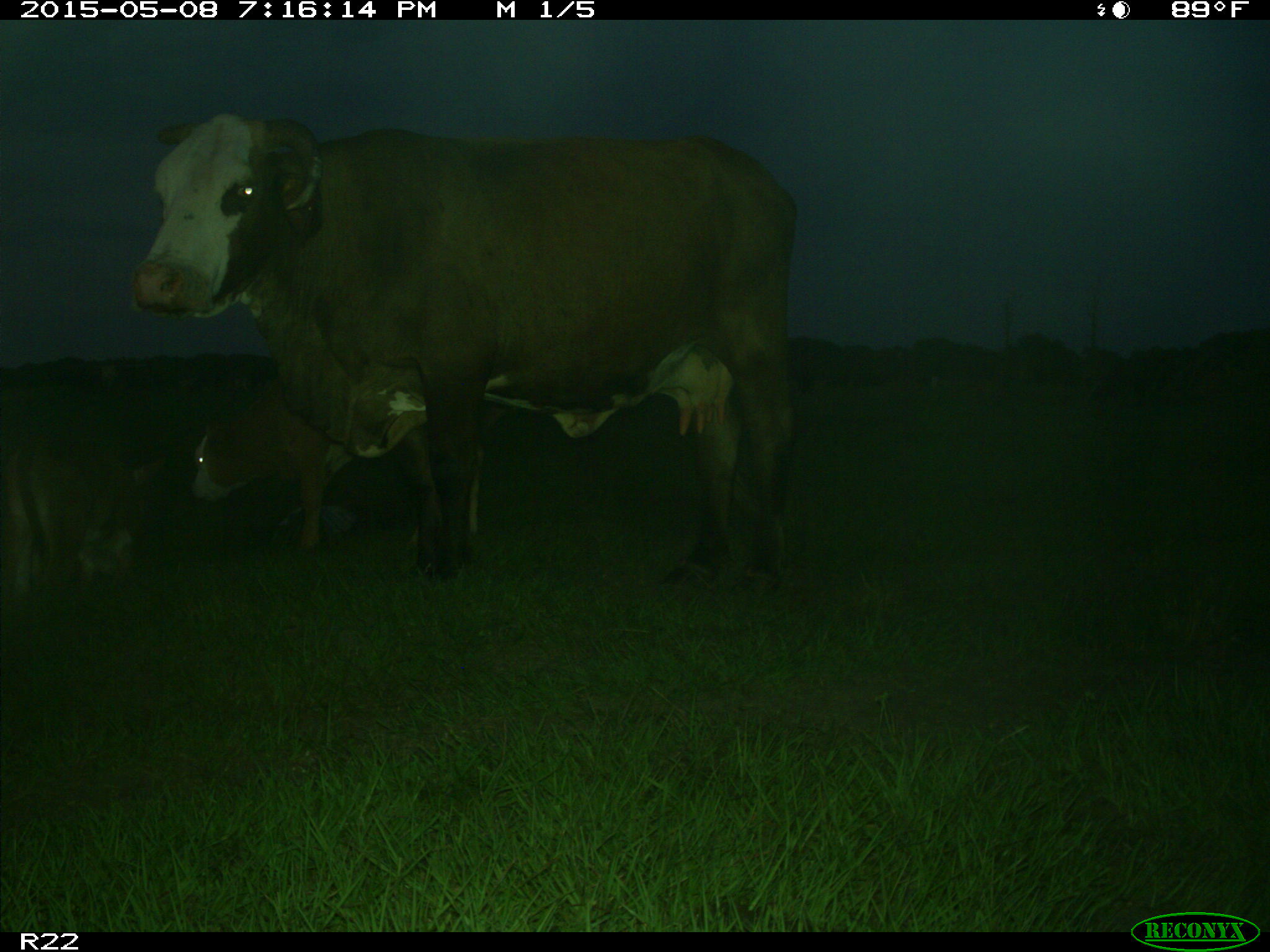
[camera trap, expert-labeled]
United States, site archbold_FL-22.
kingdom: Animalia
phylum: Chordata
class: Mammalia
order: Artiodactyla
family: Bovidae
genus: Bos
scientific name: Bos taurus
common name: domestic cow